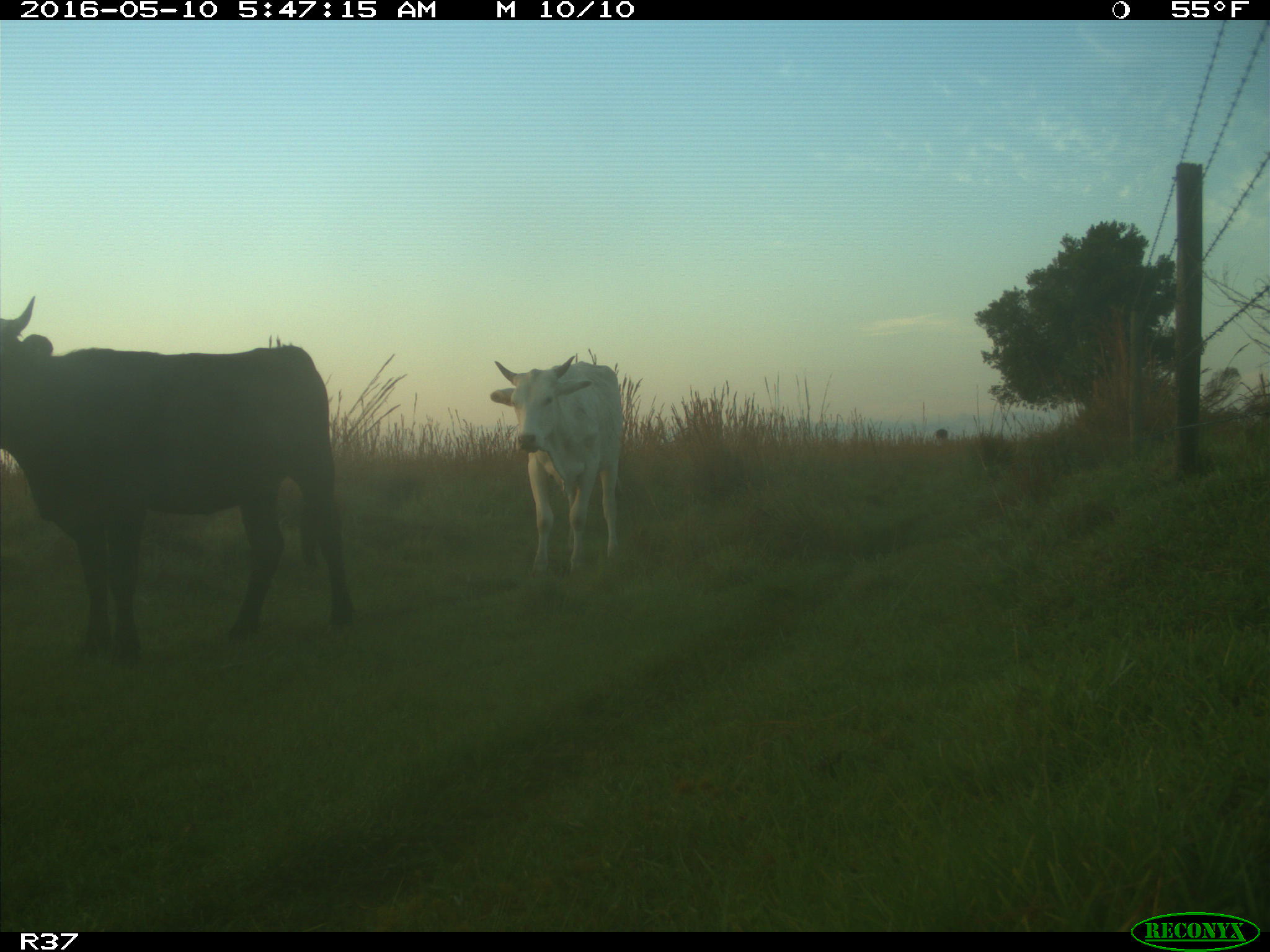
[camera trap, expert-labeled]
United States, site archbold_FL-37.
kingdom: Animalia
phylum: Chordata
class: Mammalia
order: Artiodactyla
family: Bovidae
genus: Bos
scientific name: Bos taurus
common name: domestic cow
Bos taurus (domestic cow).